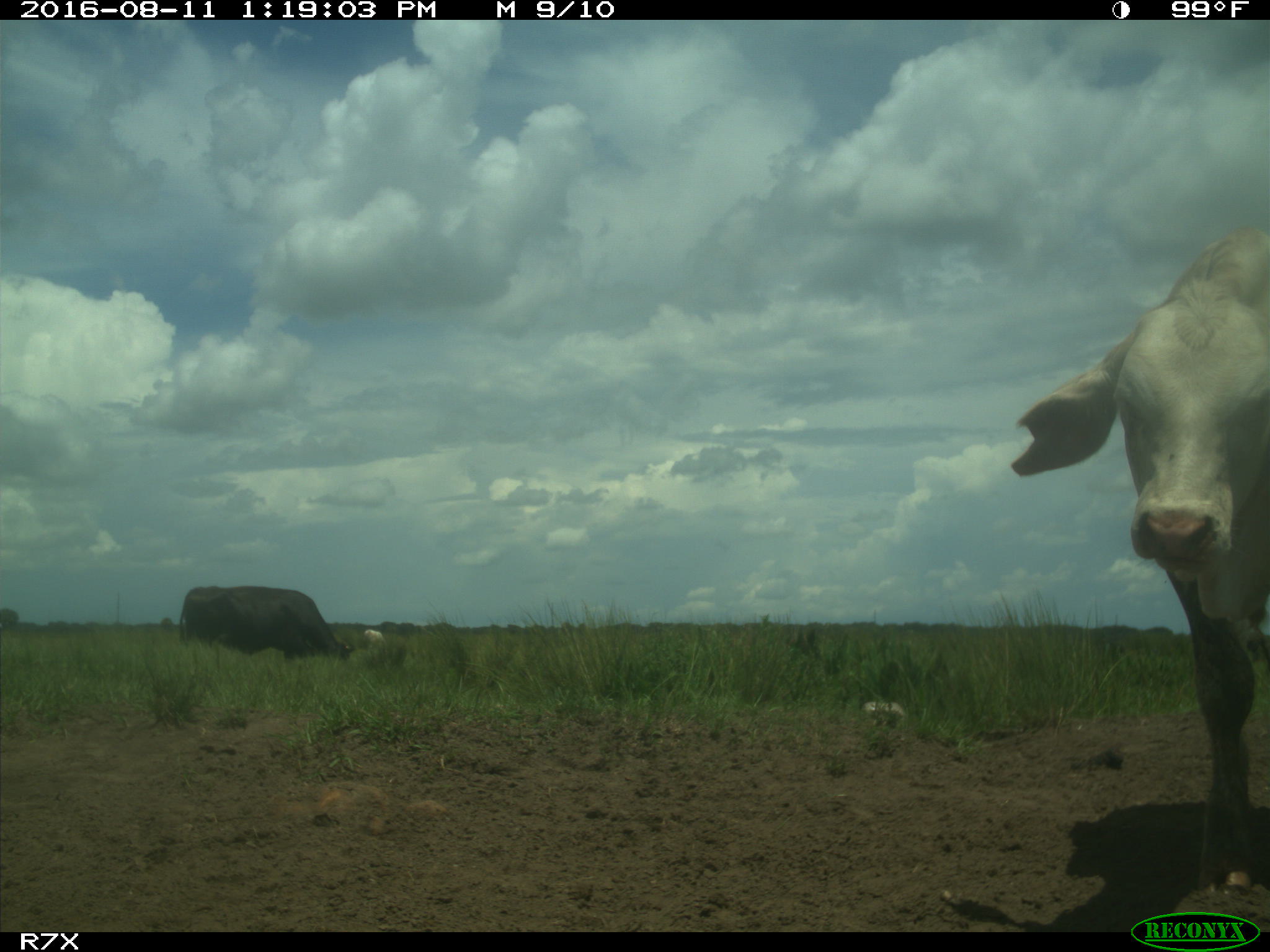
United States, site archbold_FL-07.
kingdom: Animalia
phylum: Chordata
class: Mammalia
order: Artiodactyla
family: Bovidae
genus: Bos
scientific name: Bos taurus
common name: domestic cow